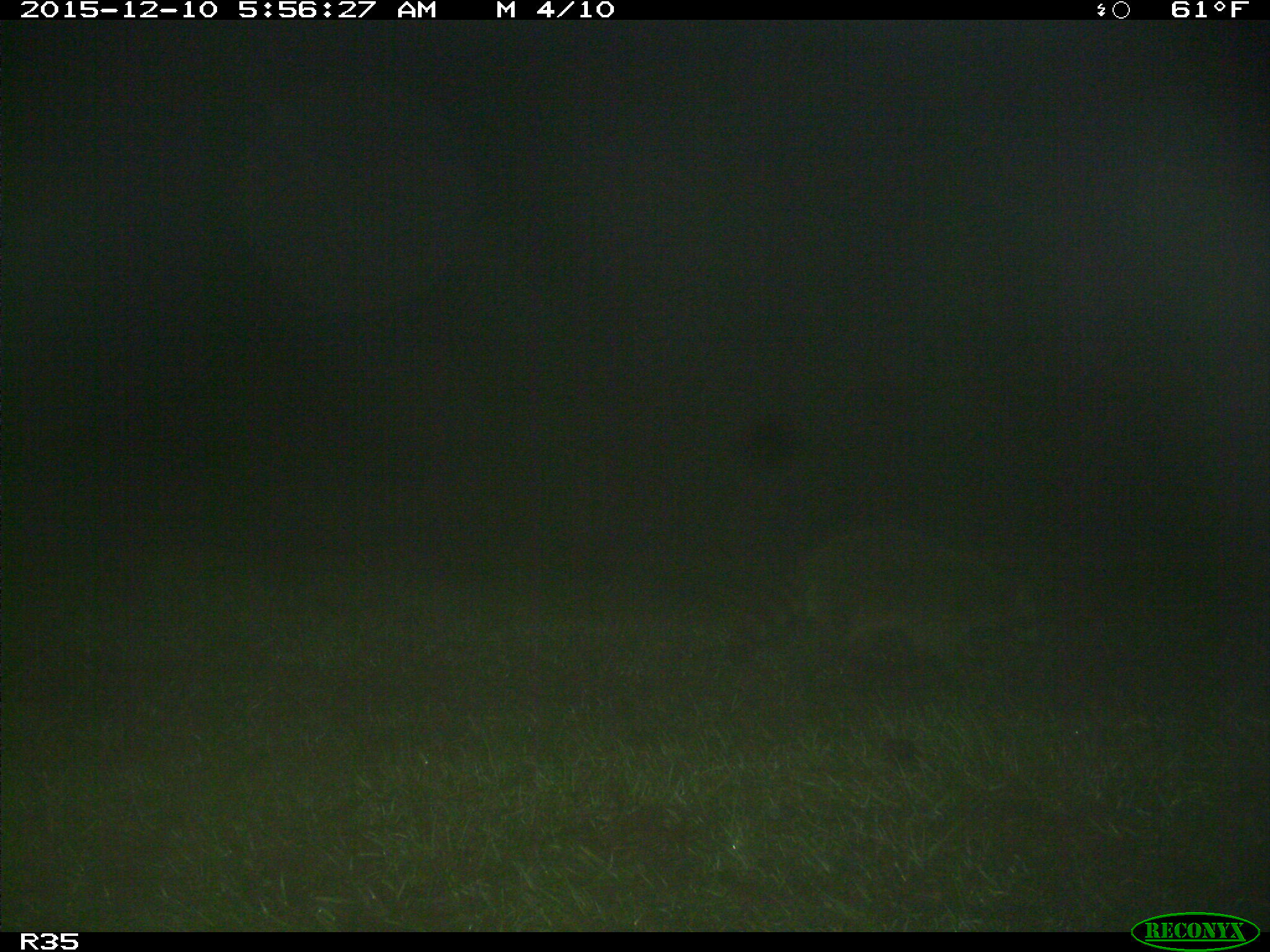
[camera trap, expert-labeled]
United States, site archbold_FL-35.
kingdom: Animalia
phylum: Chordata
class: Mammalia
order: Carnivora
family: Procyonidae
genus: Procyon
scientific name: Procyon lotor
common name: common raccoon